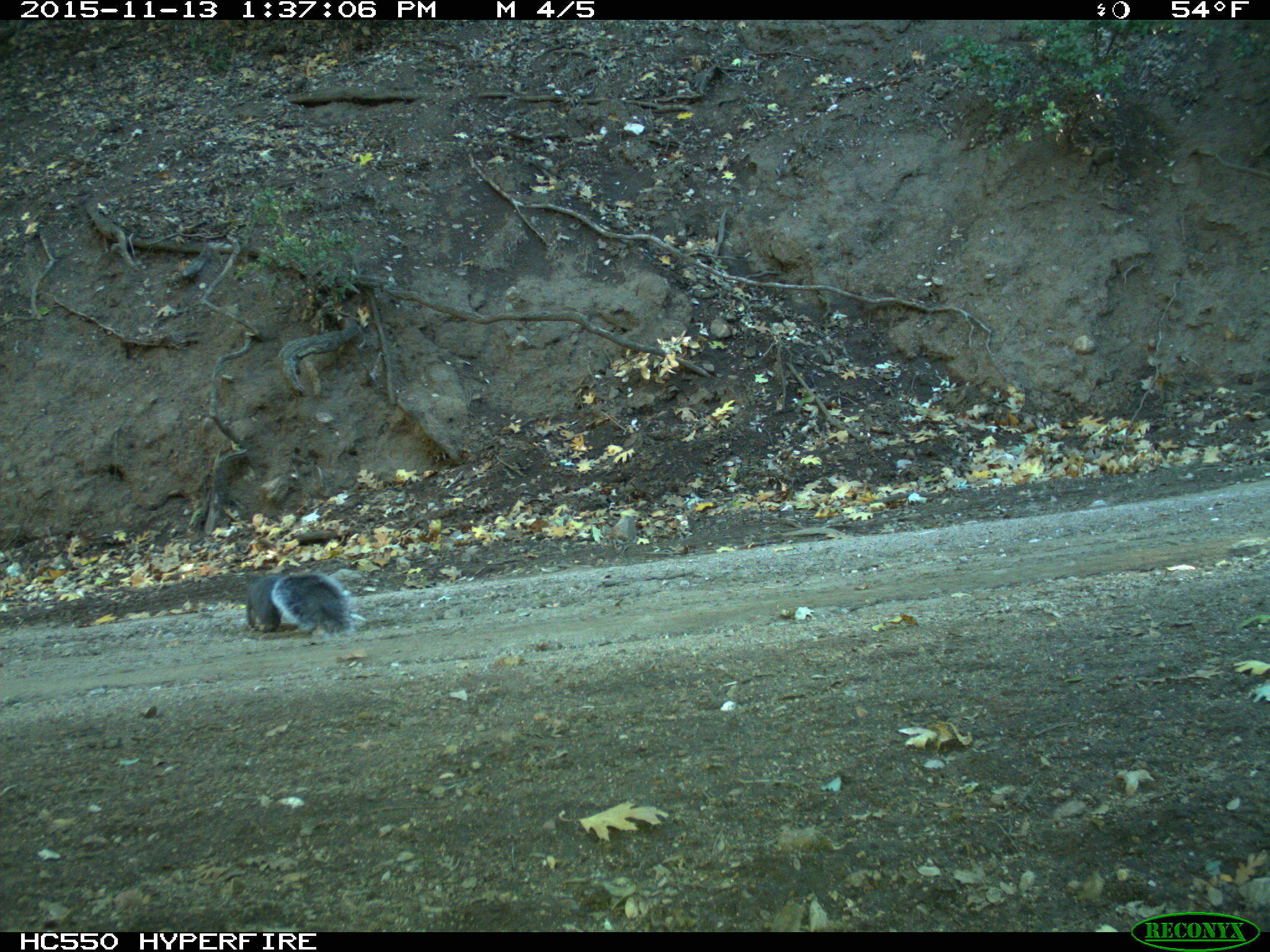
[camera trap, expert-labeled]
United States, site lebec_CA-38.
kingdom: Animalia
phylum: Chordata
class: Mammalia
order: Rodentia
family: Sciuridae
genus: Sciurus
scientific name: Sciurus carolinensis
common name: eastern gray squirrel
Sciurus carolinensis (eastern gray squirrel).